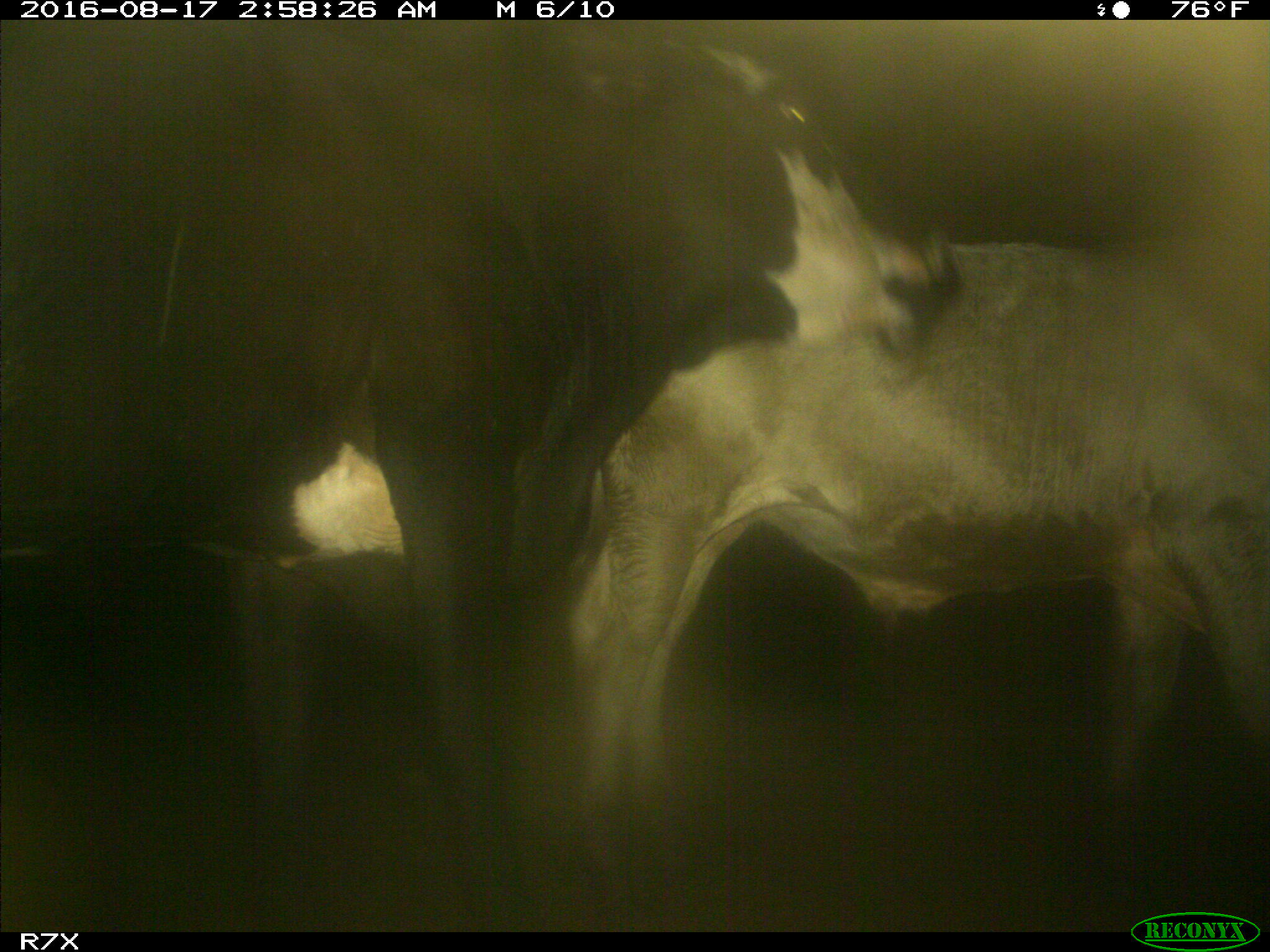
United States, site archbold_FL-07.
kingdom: Animalia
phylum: Chordata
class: Mammalia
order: Artiodactyla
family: Bovidae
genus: Bos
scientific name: Bos taurus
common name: domestic cow